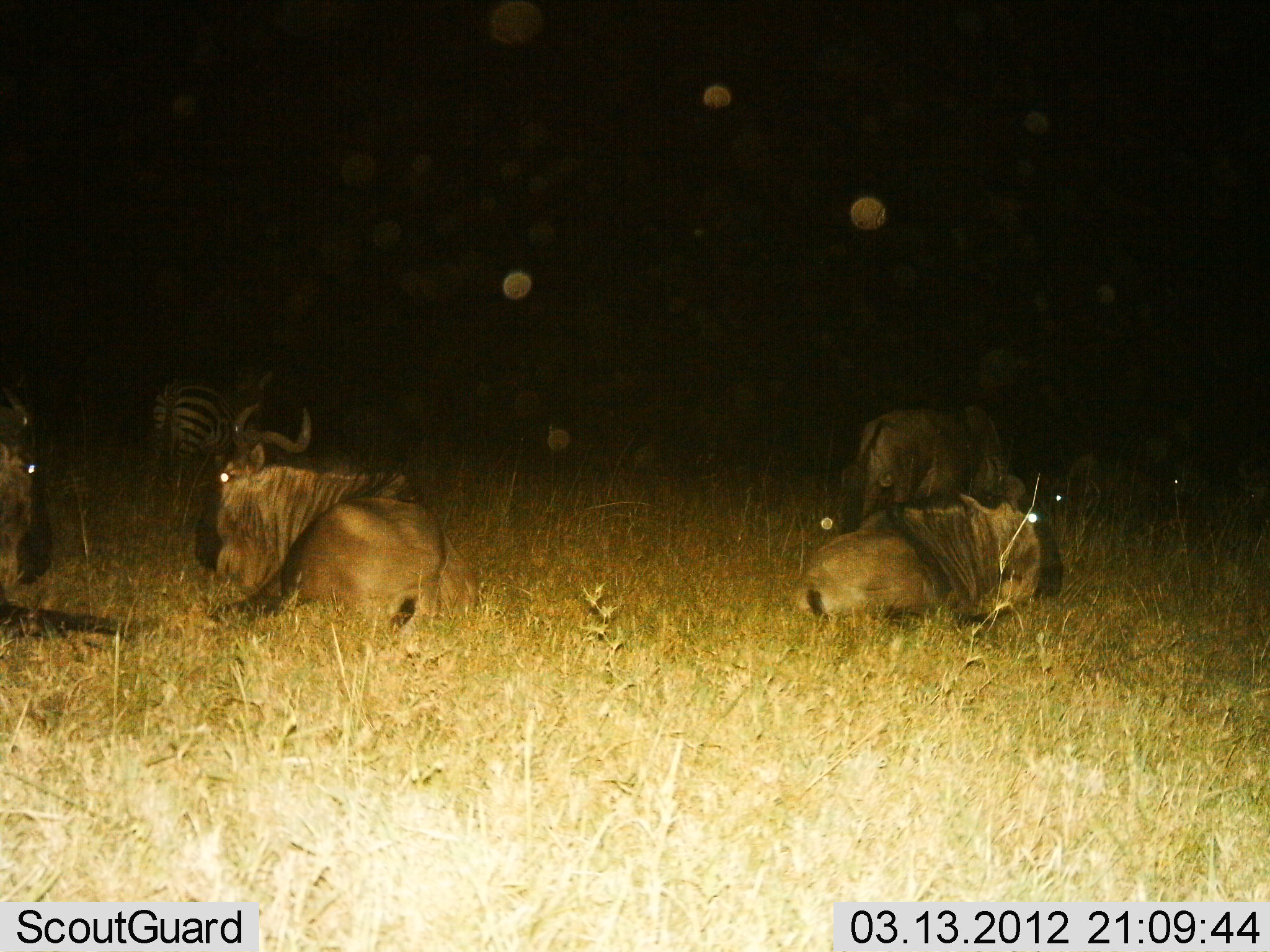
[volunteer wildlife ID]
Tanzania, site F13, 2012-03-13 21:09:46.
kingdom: Animalia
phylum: Chordata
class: Mammalia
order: Artiodactyla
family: Bovidae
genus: Connochaetes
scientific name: Connochaetes taurinus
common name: blue wildebeest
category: wildebeest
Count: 4.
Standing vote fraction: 28%.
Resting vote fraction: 100%.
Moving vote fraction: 8%.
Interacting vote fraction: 0%.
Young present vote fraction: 0%.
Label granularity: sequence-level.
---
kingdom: Animalia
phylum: Chordata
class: Mammalia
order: Perissodactyla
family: Equidae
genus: Equus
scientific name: Equus quagga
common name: plains zebra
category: zebra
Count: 1.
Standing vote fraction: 83%.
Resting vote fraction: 4%.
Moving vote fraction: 9%.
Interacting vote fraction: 0%.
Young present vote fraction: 0%.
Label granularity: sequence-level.